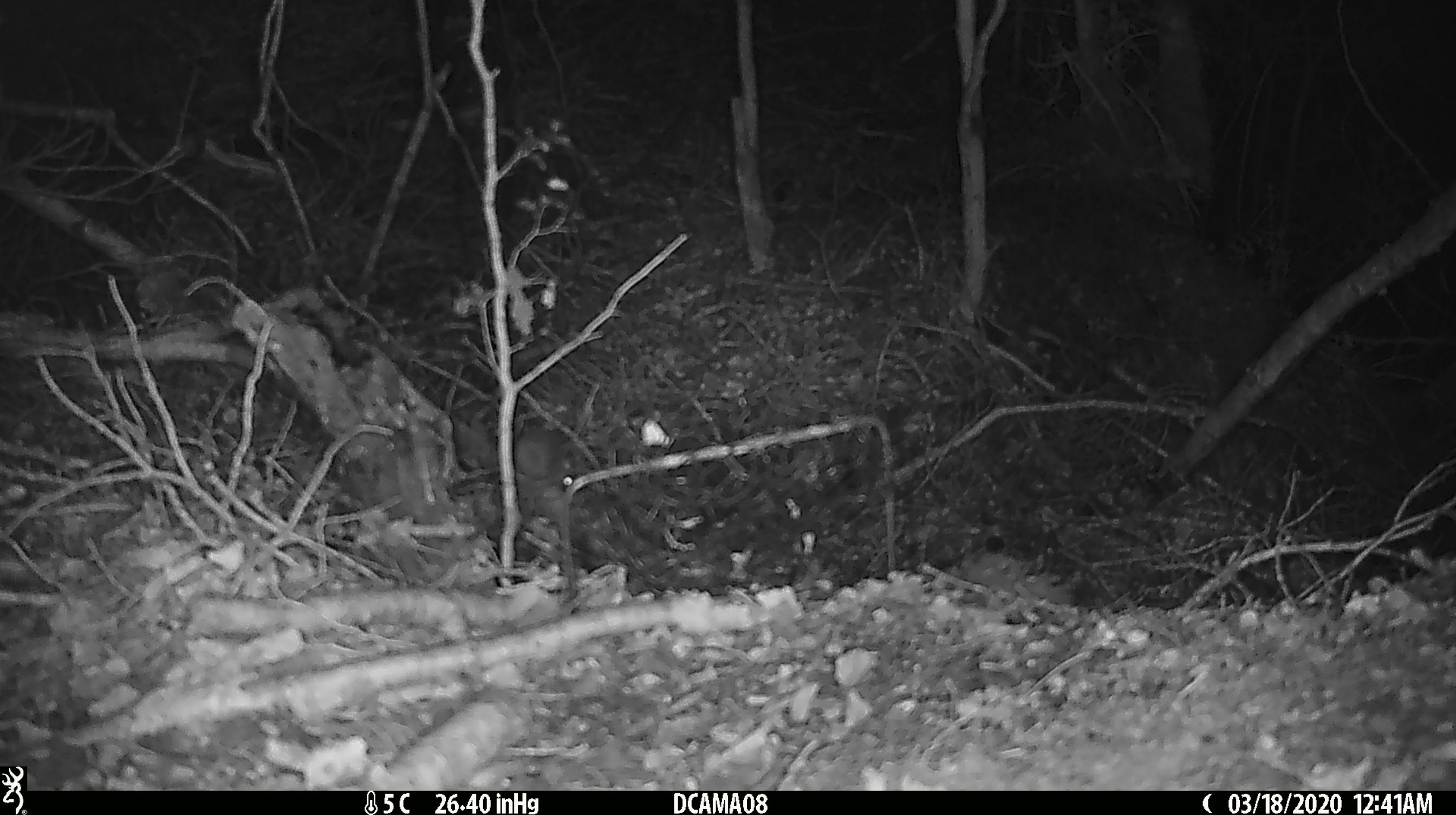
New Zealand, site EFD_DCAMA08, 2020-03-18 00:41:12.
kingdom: Animalia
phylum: Chordata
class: Mammalia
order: Rodentia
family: Muridae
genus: Mus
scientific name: Mus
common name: mouse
Mouse (Mus).